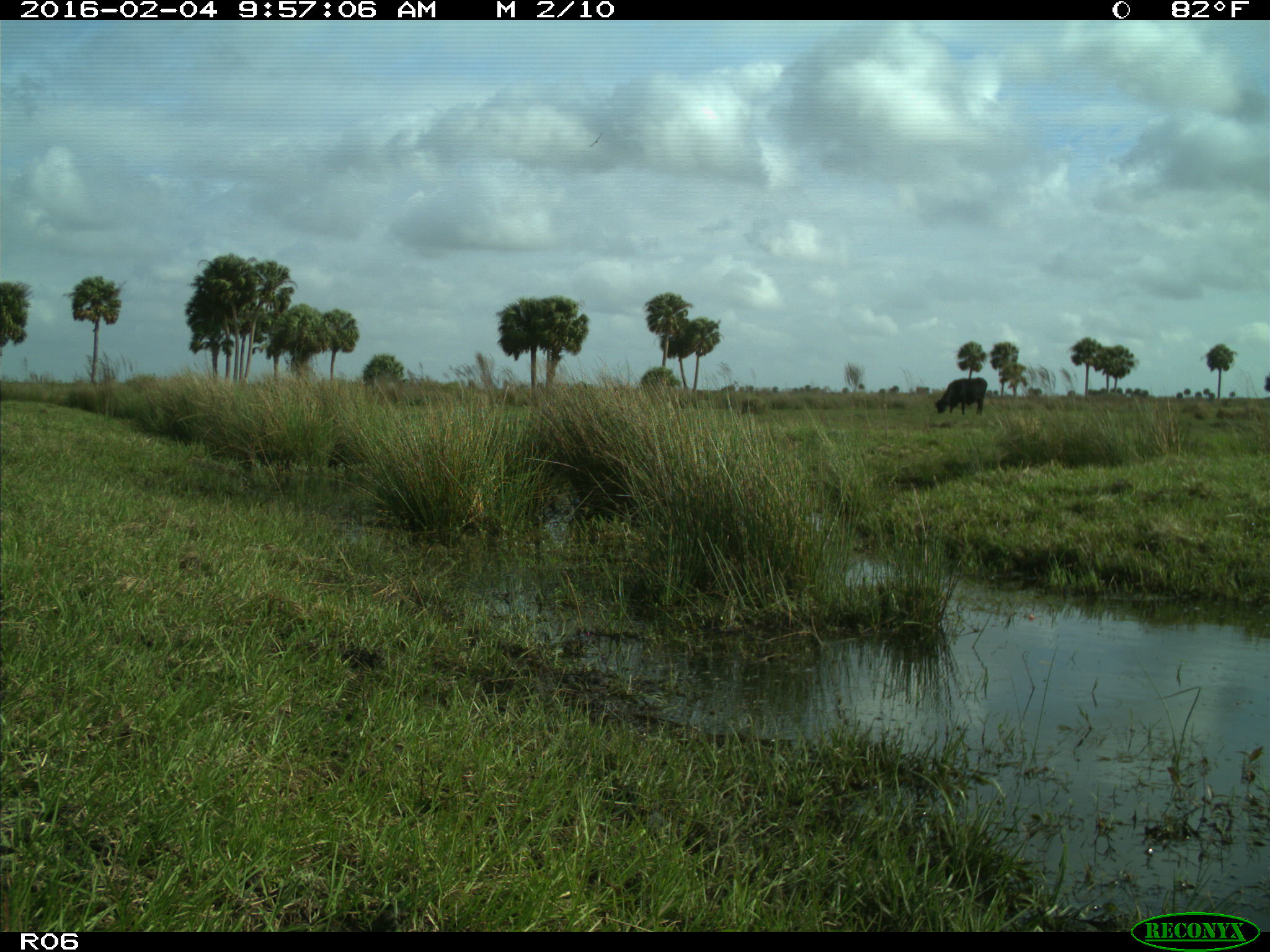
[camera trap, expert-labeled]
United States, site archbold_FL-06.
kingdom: Animalia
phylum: Chordata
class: Mammalia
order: Artiodactyla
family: Bovidae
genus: Bos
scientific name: Bos taurus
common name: domestic cow